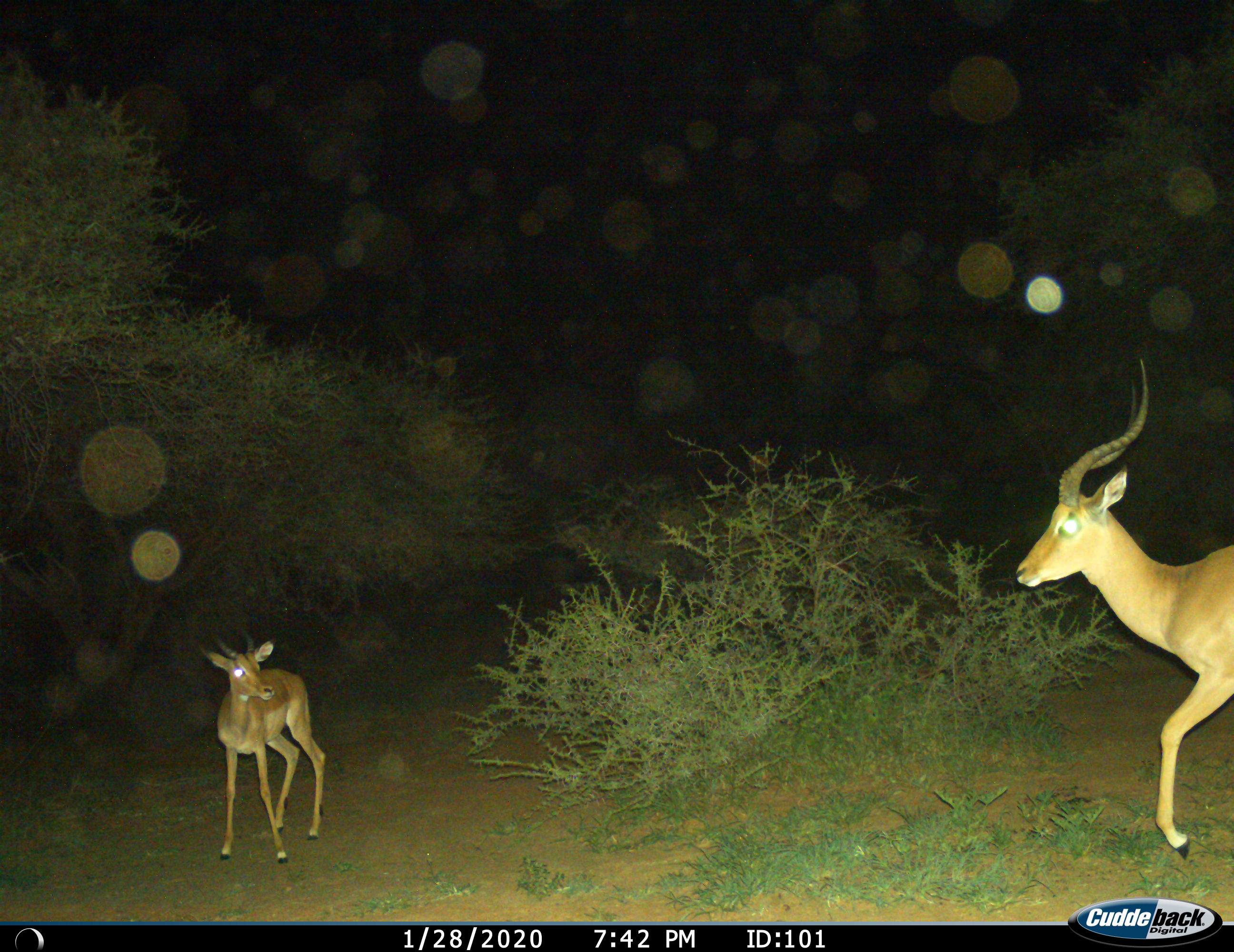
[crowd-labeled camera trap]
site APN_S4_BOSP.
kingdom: Animalia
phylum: Chordata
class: Mammalia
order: Artiodactyla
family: Bovidae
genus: Aepyceros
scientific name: Aepyceros melampus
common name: impala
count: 2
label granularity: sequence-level